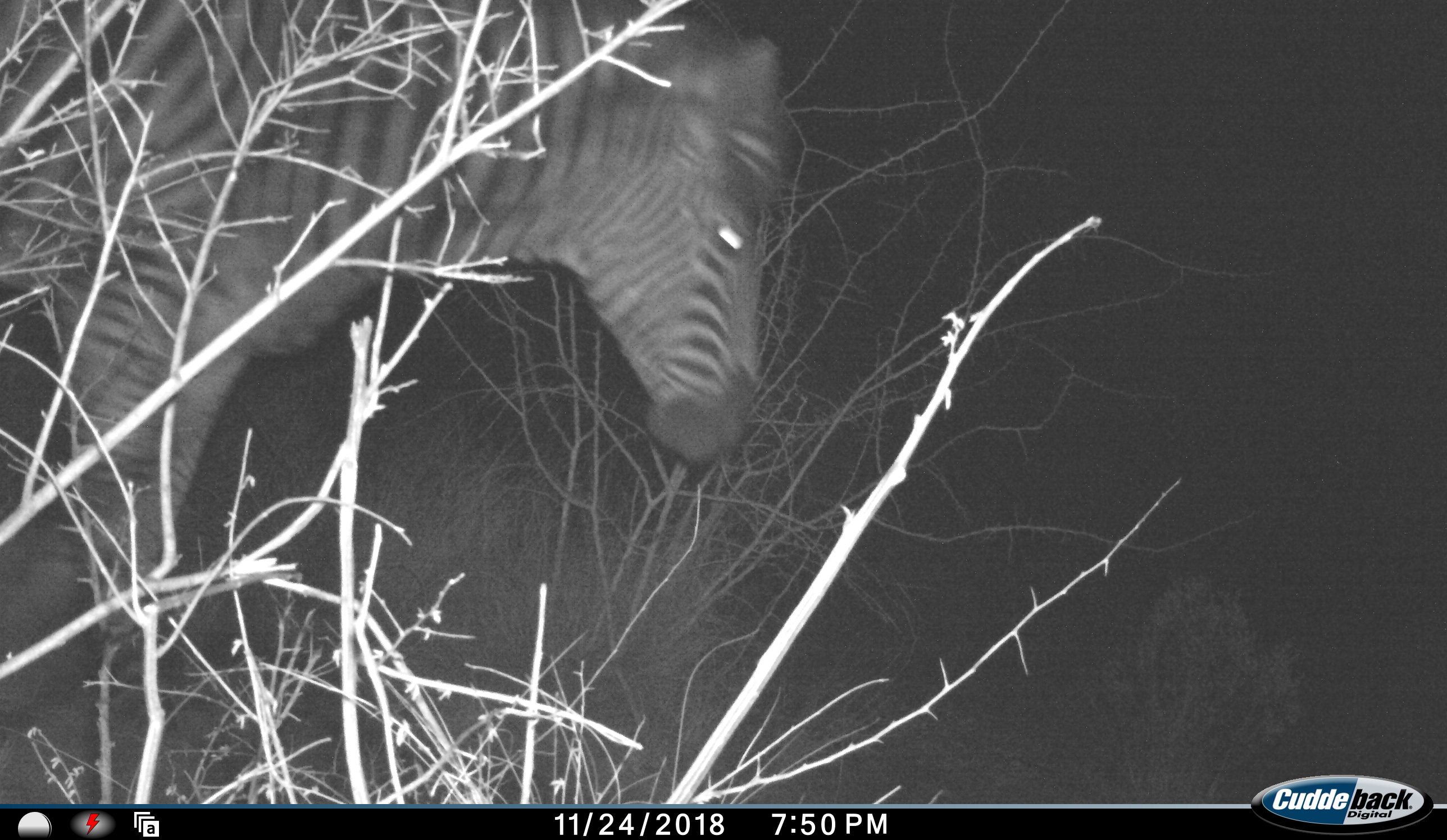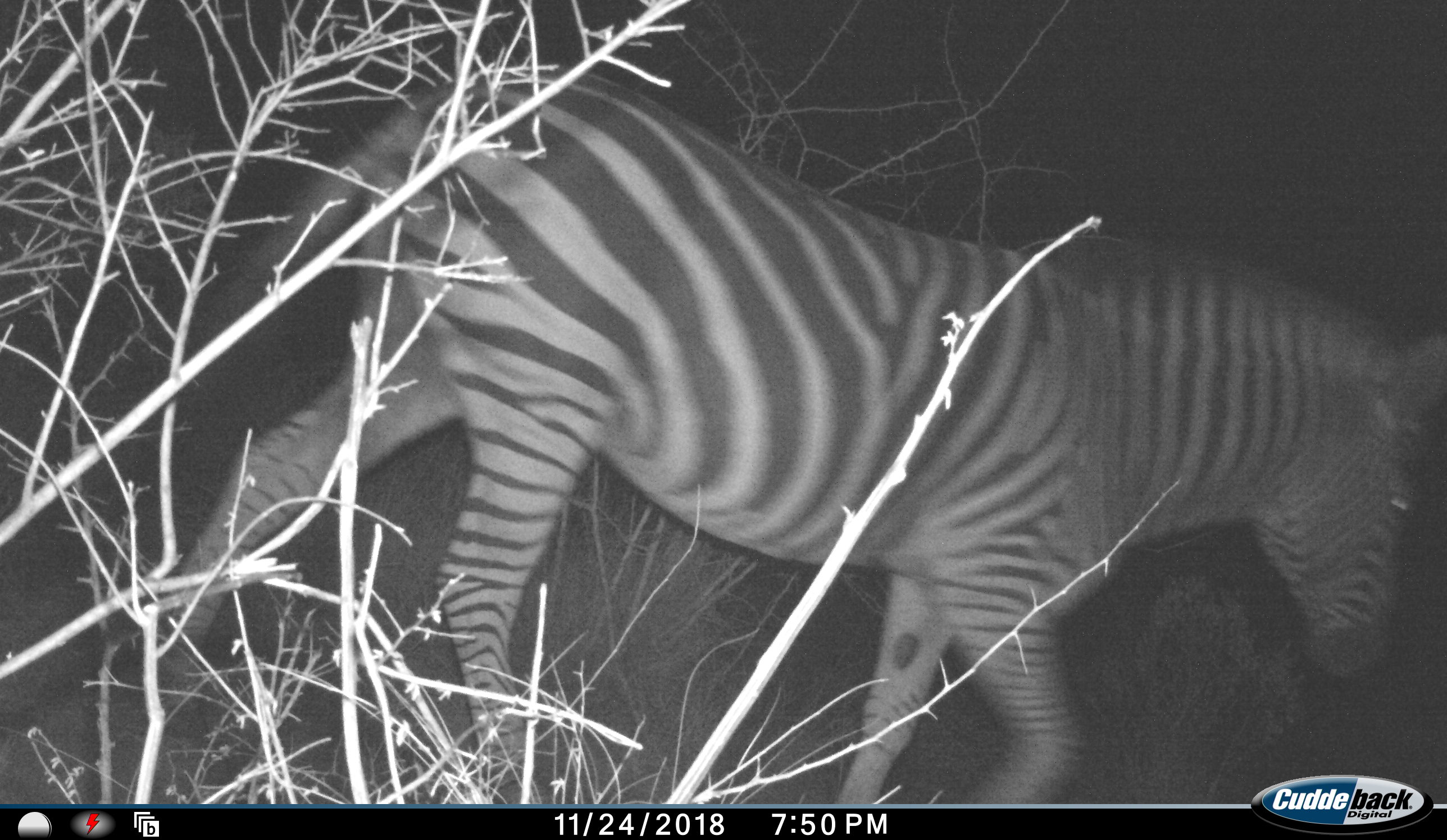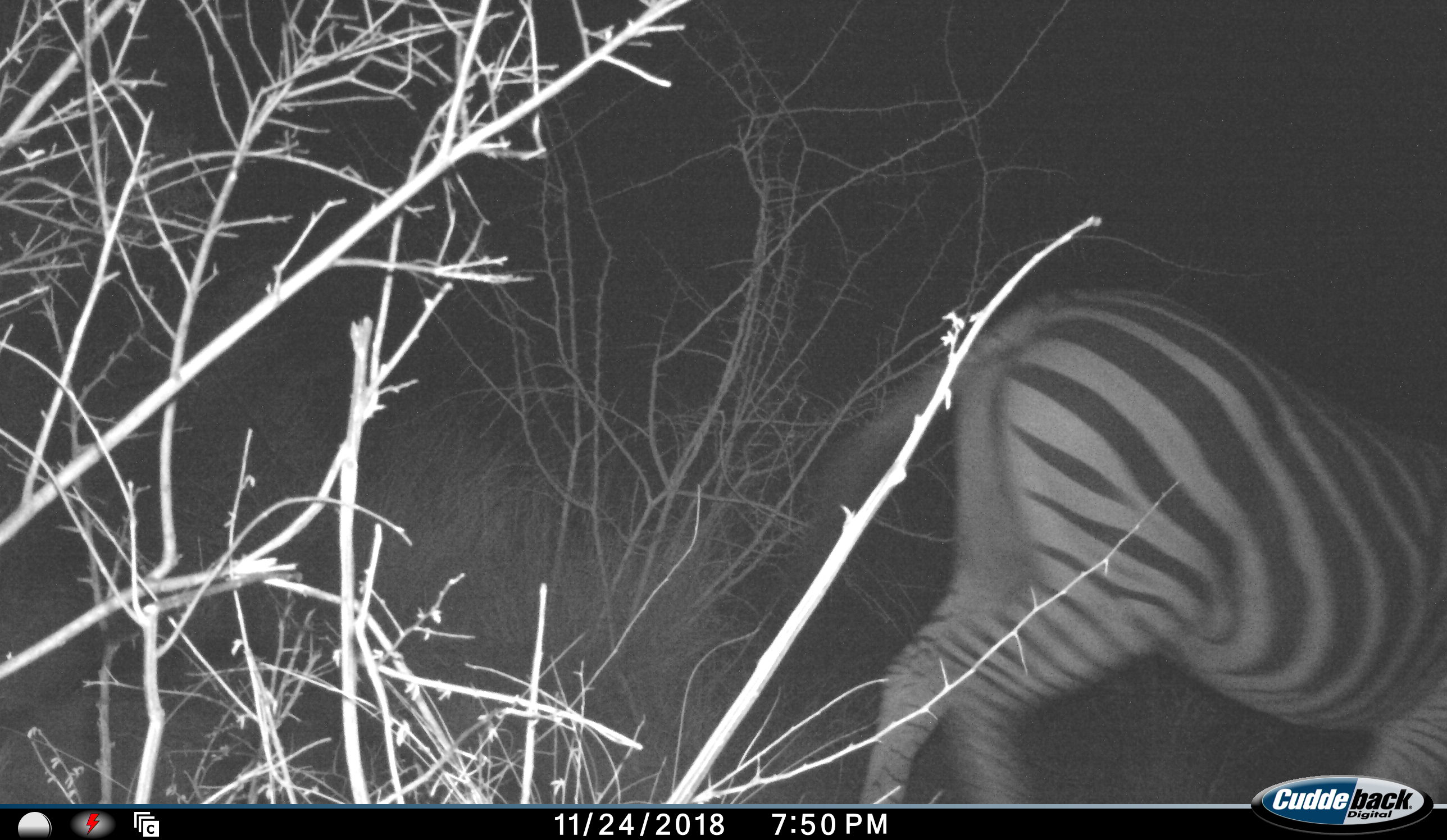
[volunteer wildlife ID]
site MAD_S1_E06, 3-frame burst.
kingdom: Animalia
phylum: Chordata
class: Mammalia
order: Perissodactyla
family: Equidae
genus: Equus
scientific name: Equus quagga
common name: plains zebra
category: zebraplains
Zebraplains (plains zebra) (Equus quagga), count 1. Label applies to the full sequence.